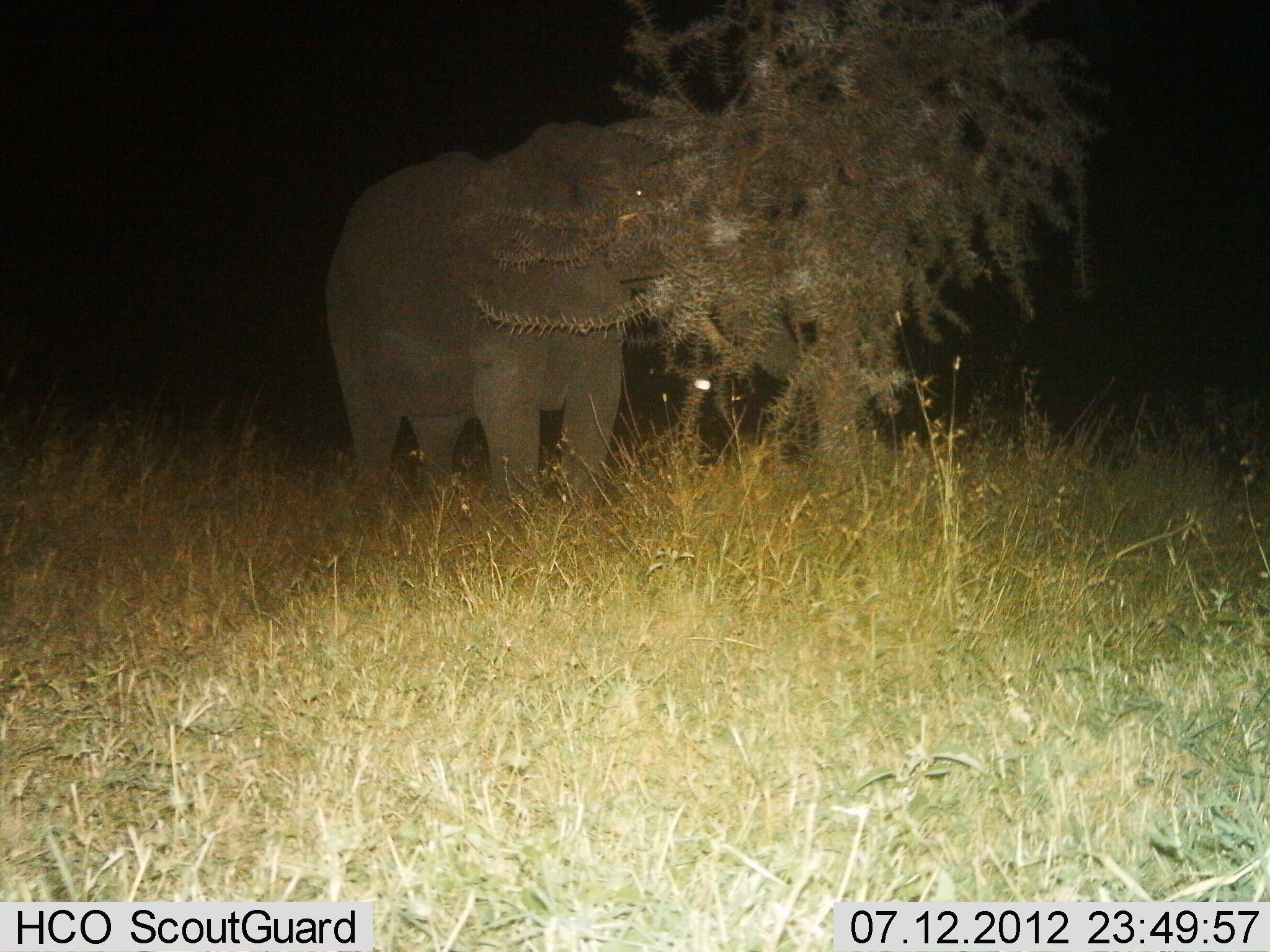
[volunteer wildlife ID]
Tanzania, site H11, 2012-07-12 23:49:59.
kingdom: Animalia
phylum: Chordata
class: Mammalia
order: Proboscidea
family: Elephantidae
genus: Loxodonta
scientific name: Loxodonta africana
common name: african bush elephant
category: elephant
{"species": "elephant (african bush elephant) (Loxodonta africana)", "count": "1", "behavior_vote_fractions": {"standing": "80%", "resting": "10%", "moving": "0%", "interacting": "0%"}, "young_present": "0%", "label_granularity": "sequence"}